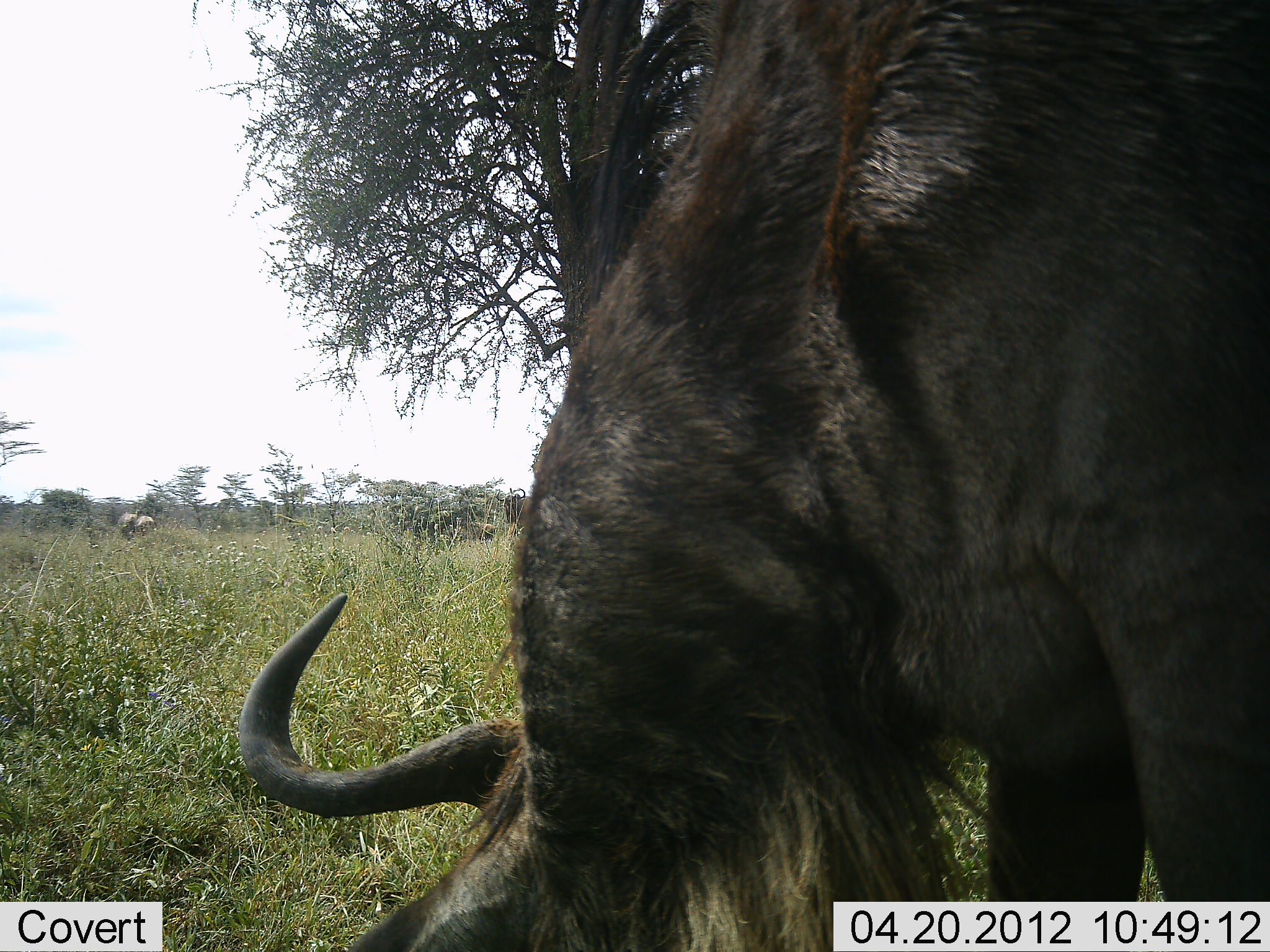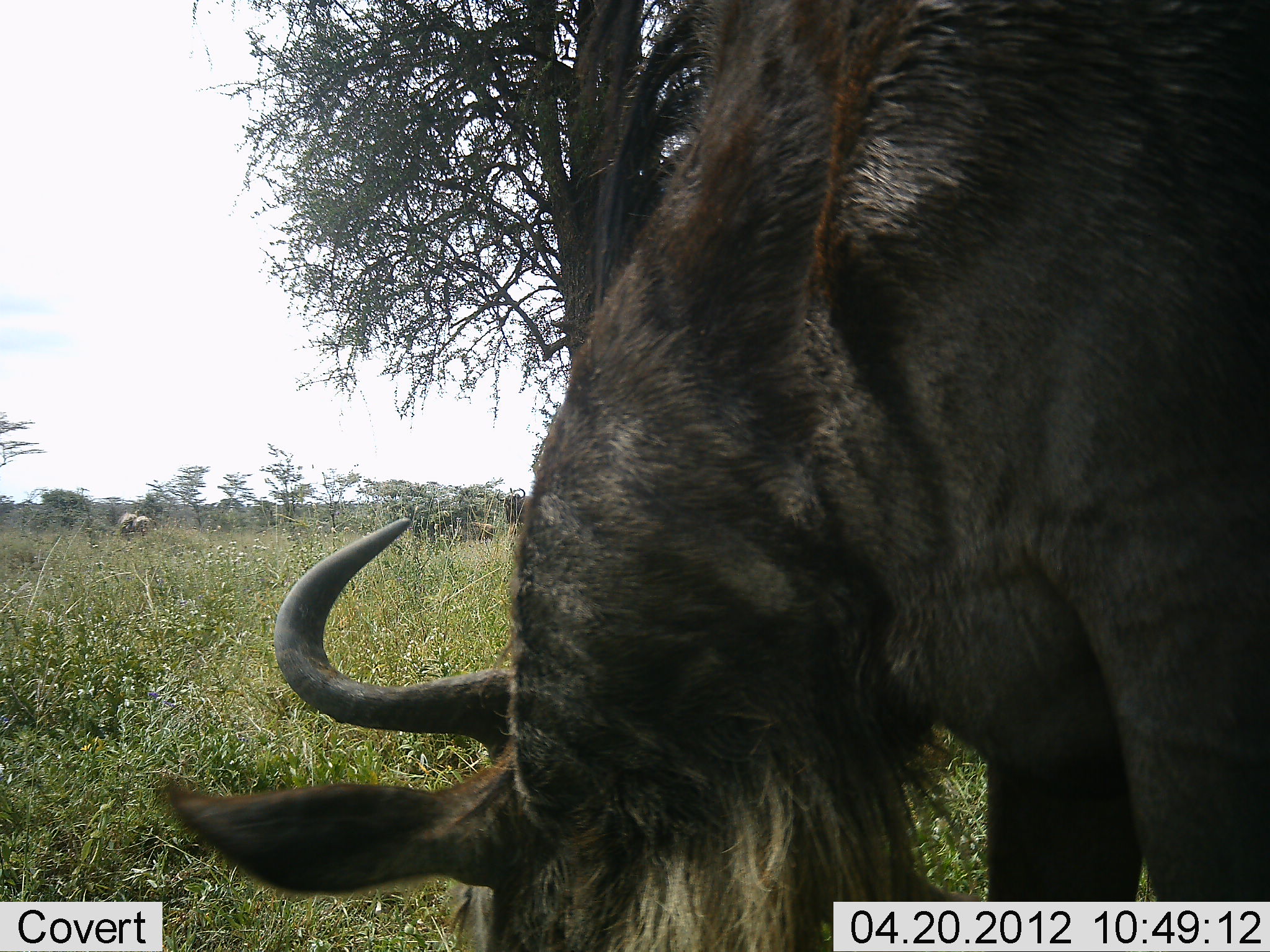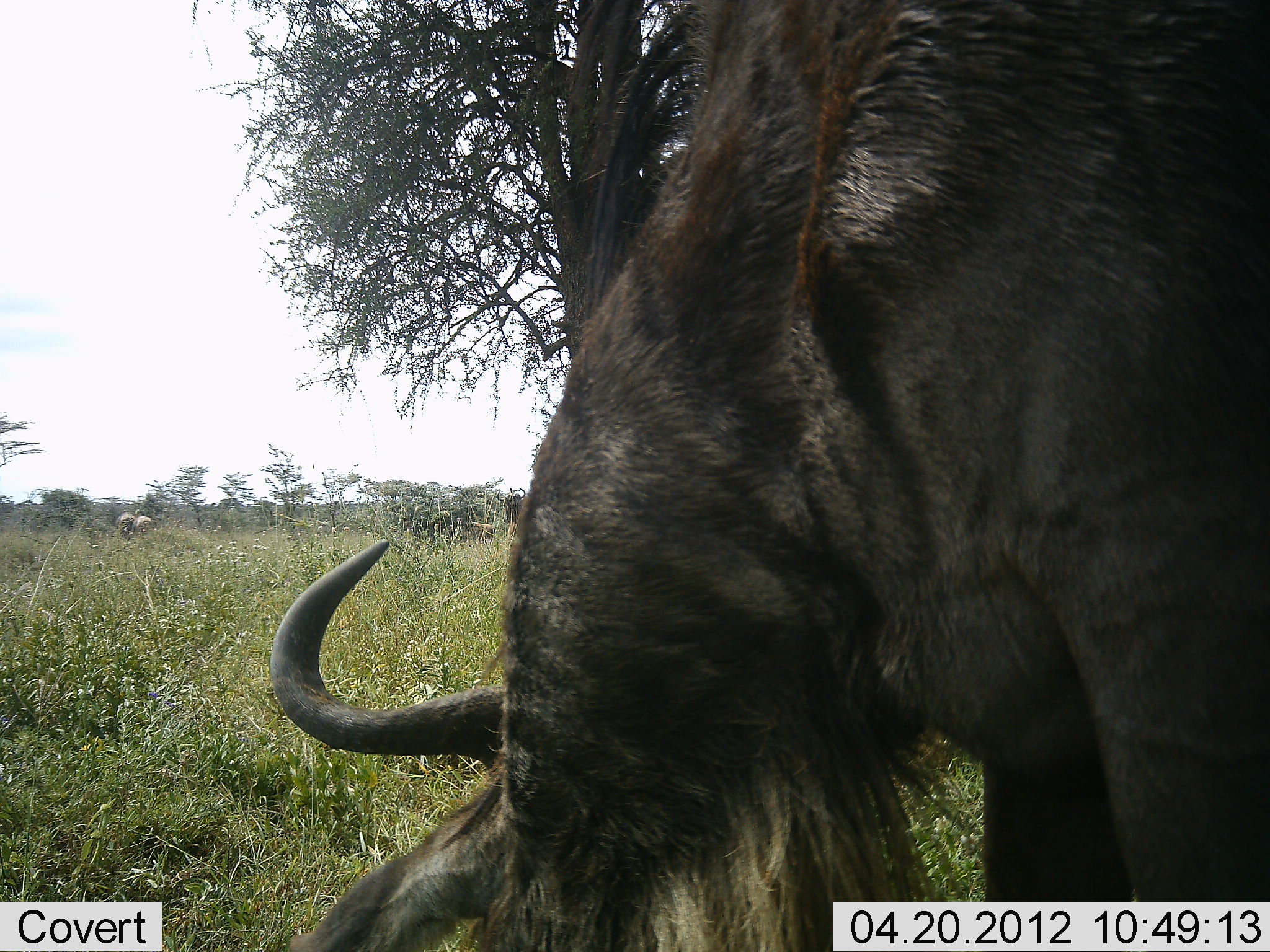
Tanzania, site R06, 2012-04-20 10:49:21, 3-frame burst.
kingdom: Animalia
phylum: Chordata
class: Mammalia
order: Artiodactyla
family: Bovidae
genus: Connochaetes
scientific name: Connochaetes taurinus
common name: blue wildebeest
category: wildebeest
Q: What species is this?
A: Wildebeest (blue wildebeest) (Connochaetes taurinus).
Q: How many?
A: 1.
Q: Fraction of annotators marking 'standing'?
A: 20%.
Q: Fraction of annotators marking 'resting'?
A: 0%.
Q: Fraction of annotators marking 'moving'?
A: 0%.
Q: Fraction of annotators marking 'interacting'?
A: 0%.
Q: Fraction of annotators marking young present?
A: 13%.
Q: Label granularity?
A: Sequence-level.